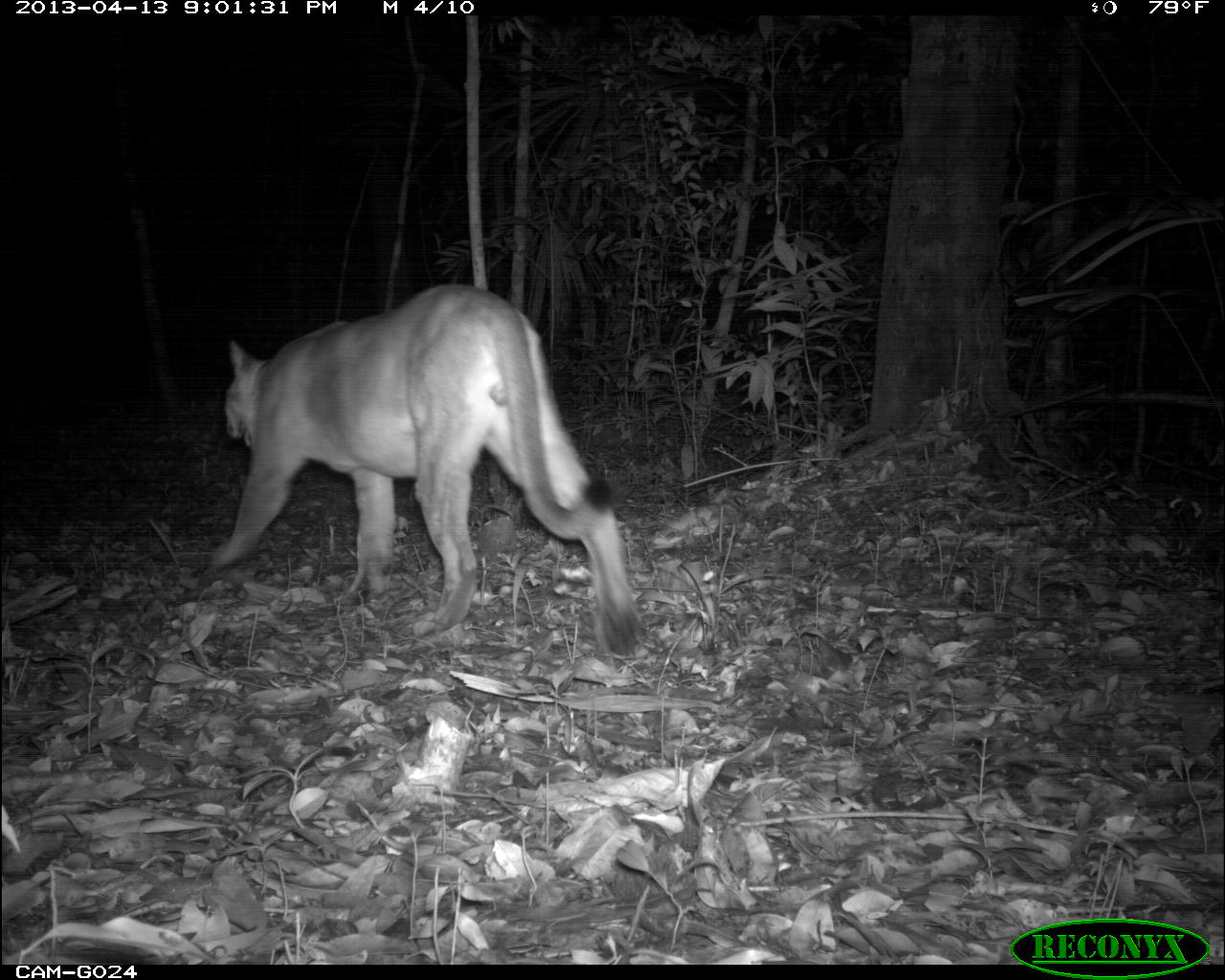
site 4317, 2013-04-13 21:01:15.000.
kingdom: Animalia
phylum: Chordata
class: Mammalia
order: Carnivora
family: Felidae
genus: Puma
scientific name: Puma concolor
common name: mountain lion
Puma concolor (mountain lion), count 1, sex male.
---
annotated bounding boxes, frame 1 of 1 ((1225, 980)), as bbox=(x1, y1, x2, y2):
puma concolor: bbox=(204, 279, 644, 657)